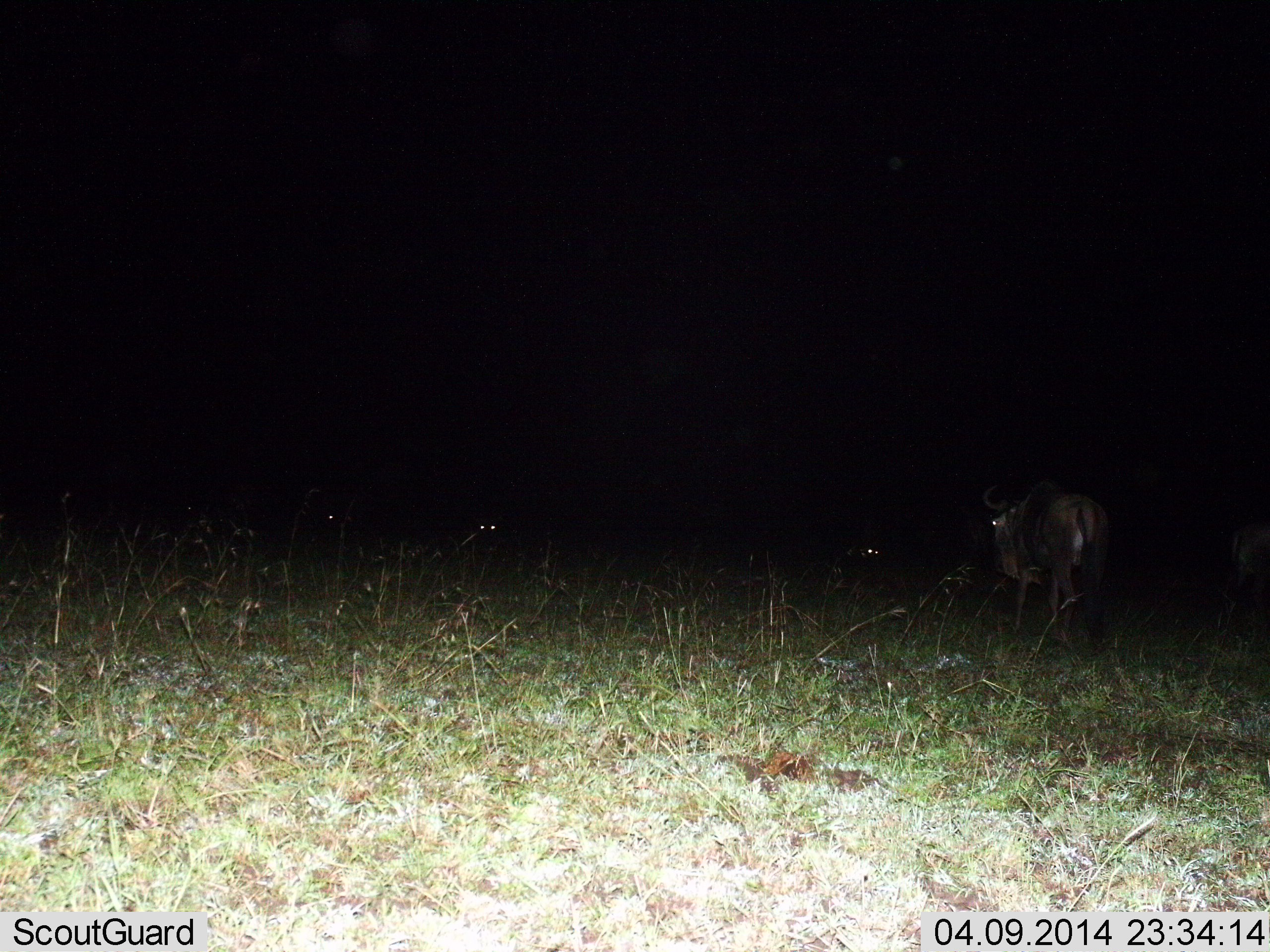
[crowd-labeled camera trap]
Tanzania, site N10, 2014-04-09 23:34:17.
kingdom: Animalia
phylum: Chordata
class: Mammalia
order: Artiodactyla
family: Bovidae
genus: Connochaetes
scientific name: Connochaetes taurinus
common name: blue wildebeest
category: wildebeest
Wildebeest (blue wildebeest) (Connochaetes taurinus), count 4. Behavior (volunteer vote fractions): standing 70%, resting 10%, moving 60%, interacting 0%. Young present (vote fraction): 0%. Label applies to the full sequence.